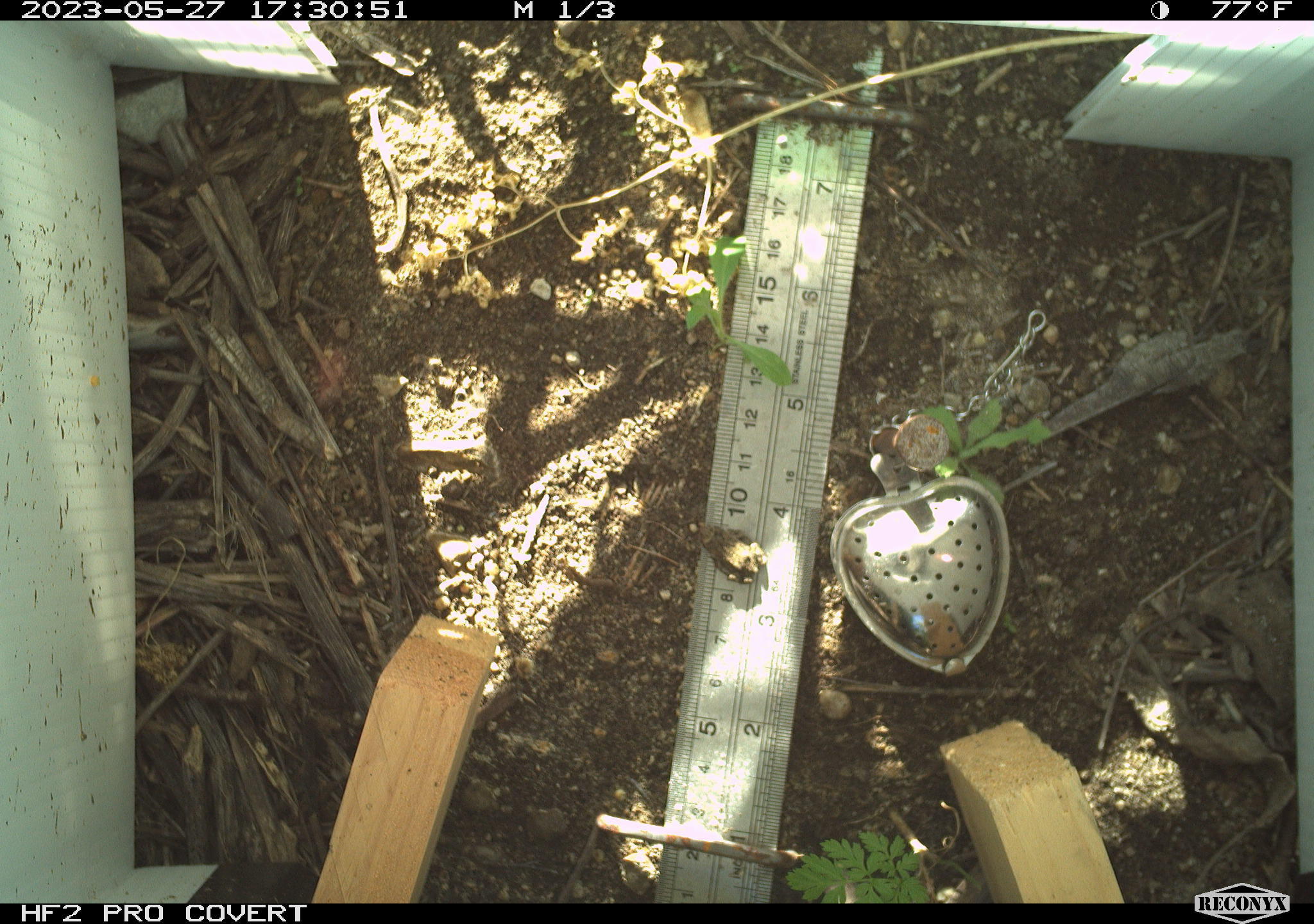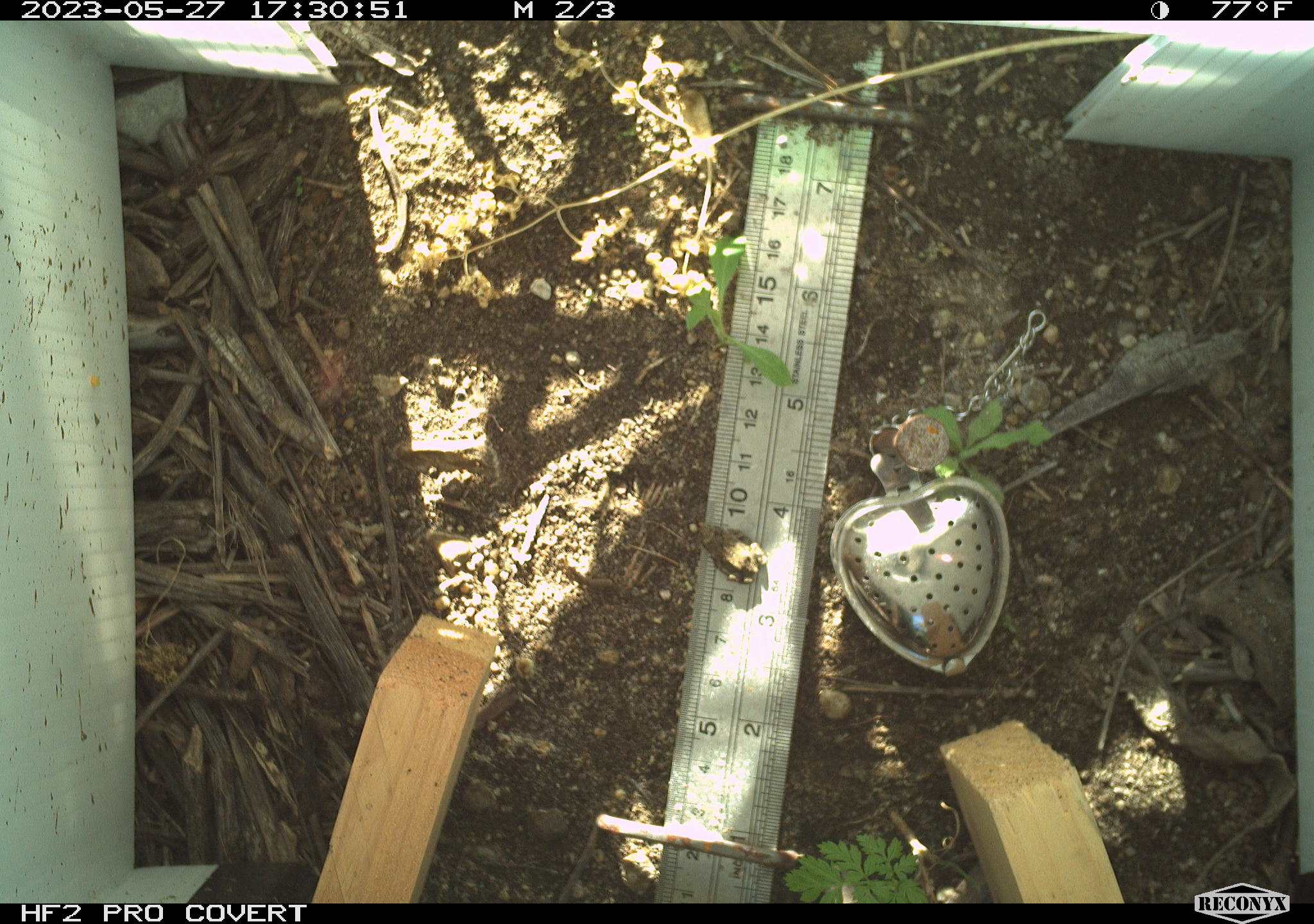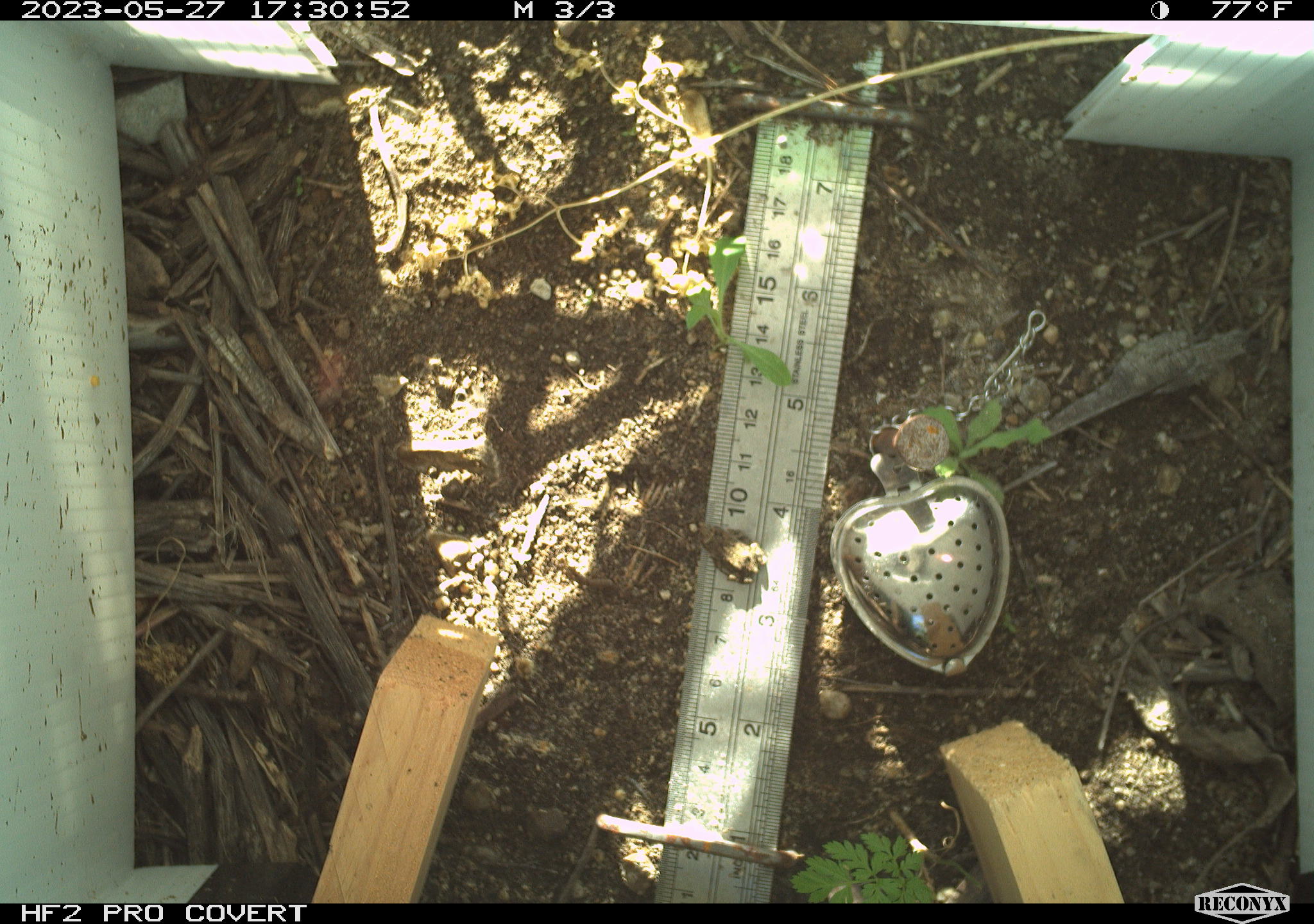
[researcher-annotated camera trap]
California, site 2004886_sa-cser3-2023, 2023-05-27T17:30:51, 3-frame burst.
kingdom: Animalia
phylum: Chordata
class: Amphibia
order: Anura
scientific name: Anura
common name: frogs